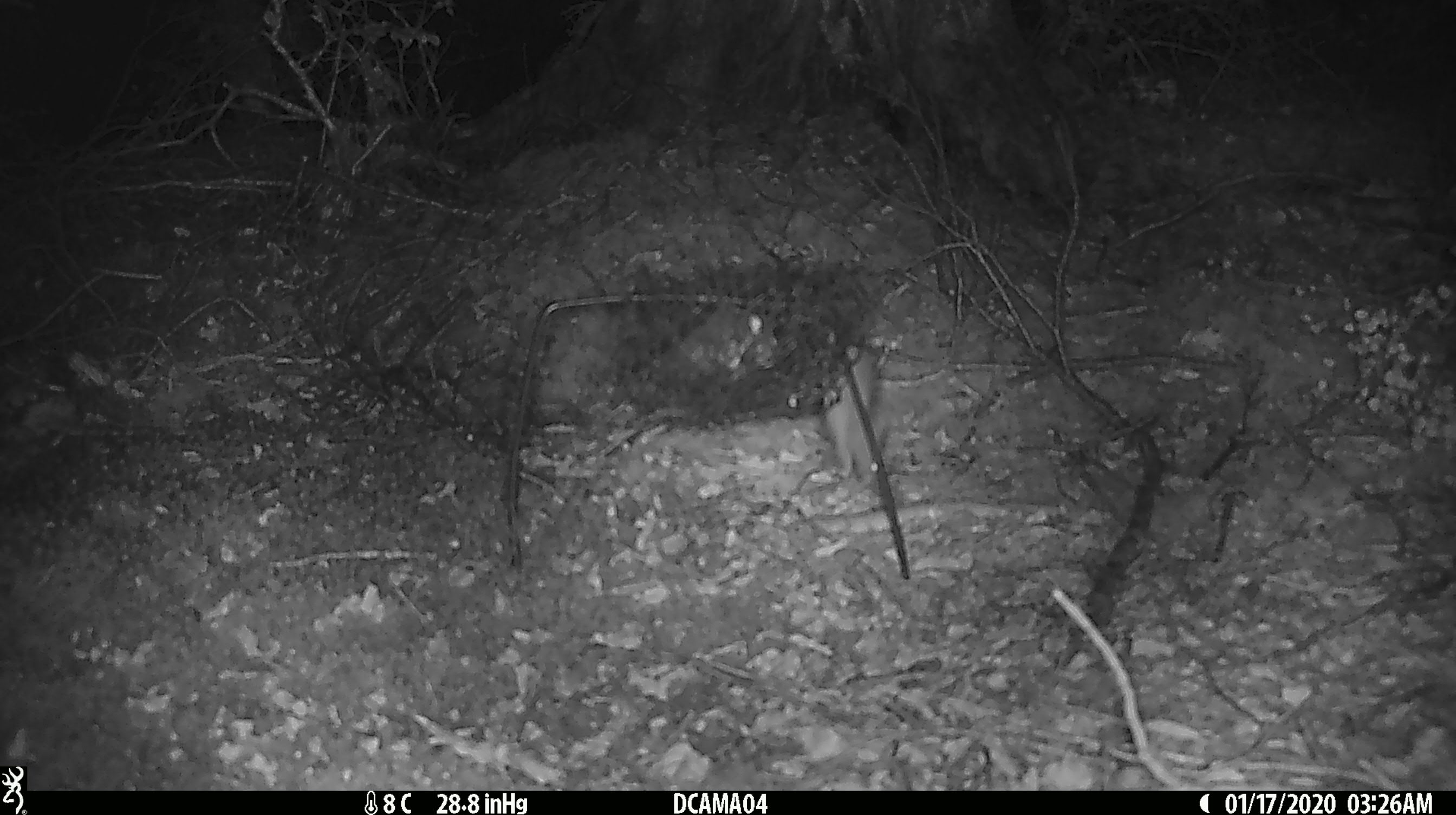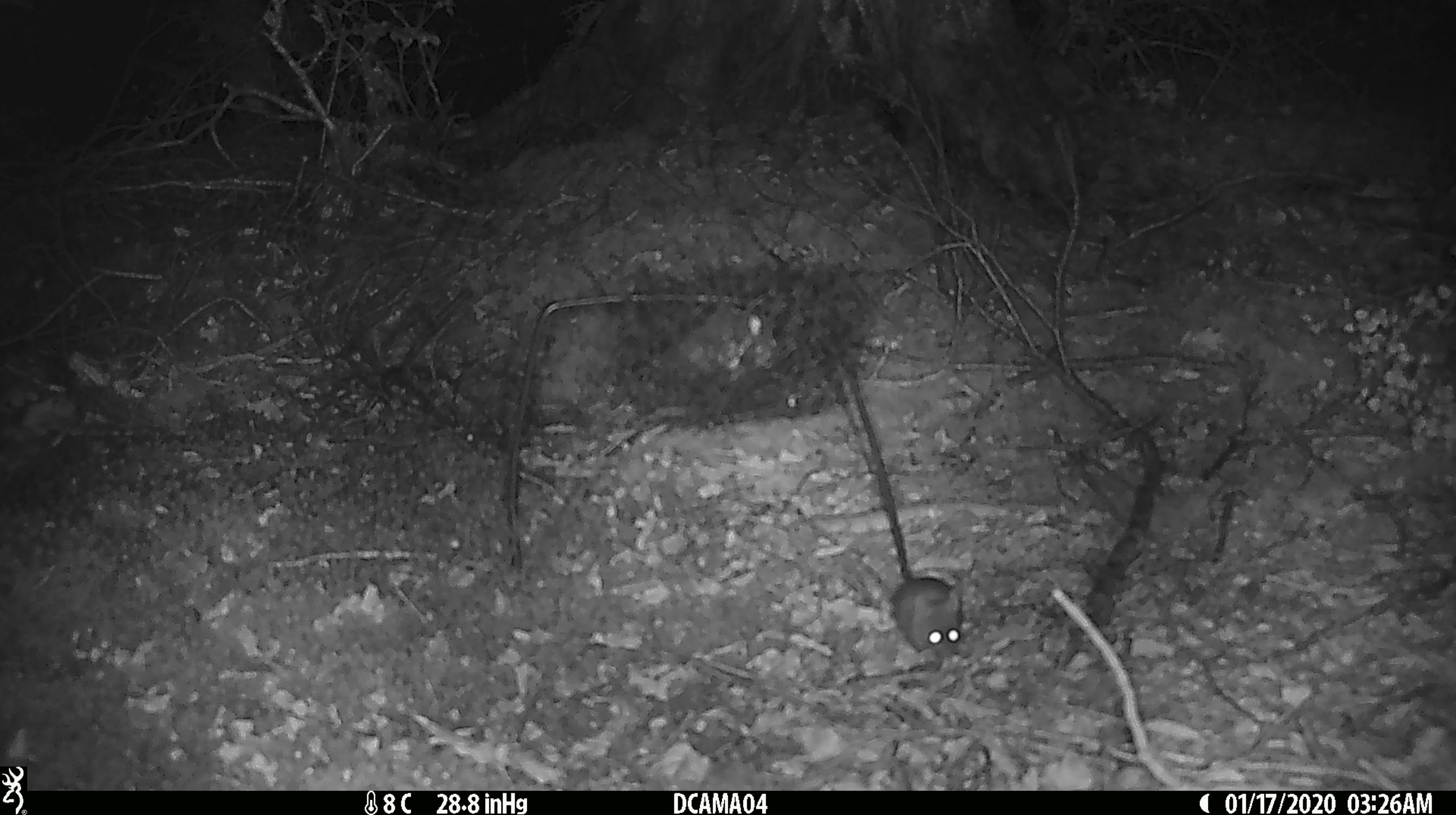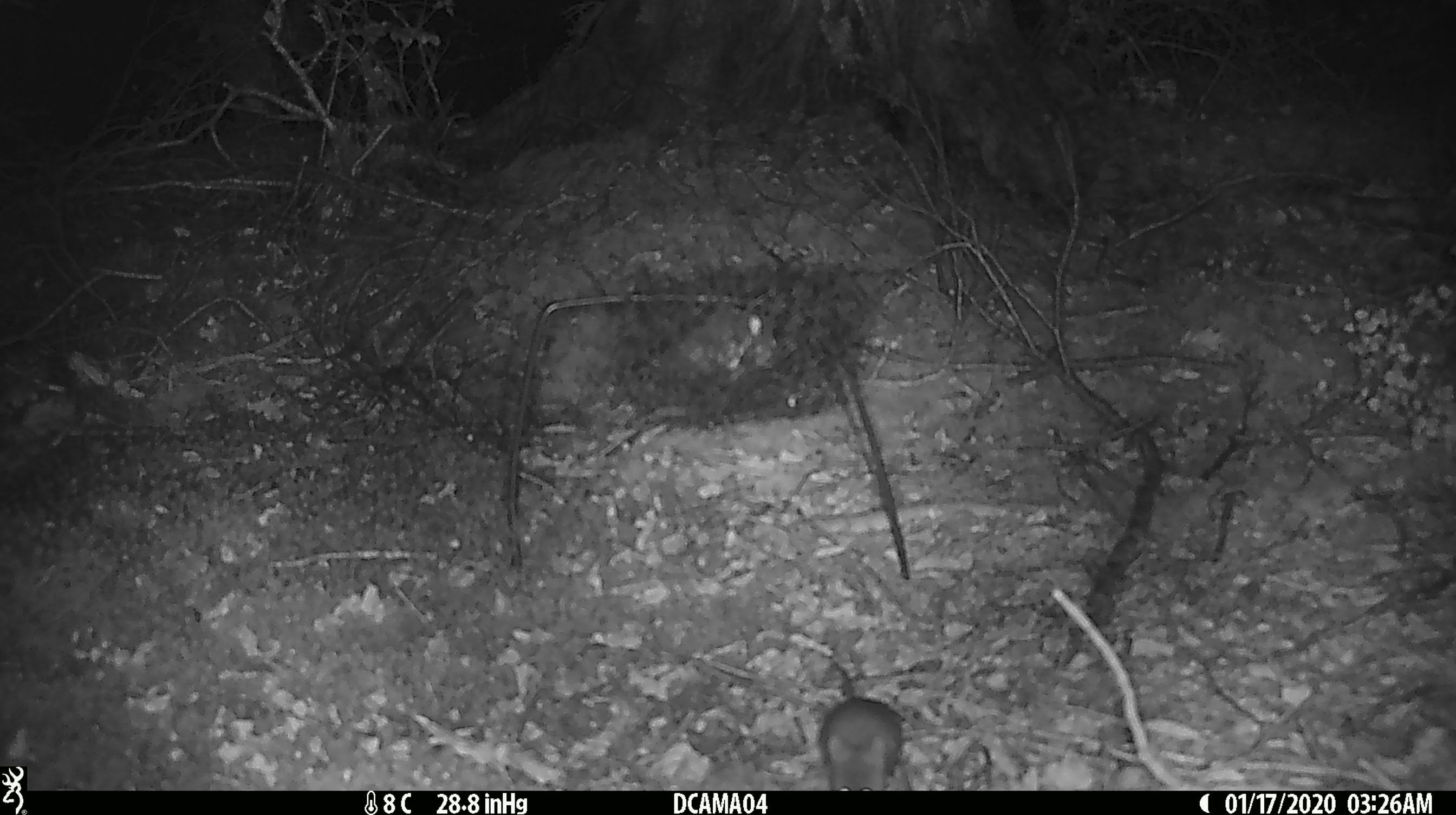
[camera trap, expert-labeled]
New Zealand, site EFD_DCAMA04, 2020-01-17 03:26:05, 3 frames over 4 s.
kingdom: Animalia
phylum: Chordata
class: Mammalia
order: Rodentia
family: Muridae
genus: Mus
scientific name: Mus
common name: mouse